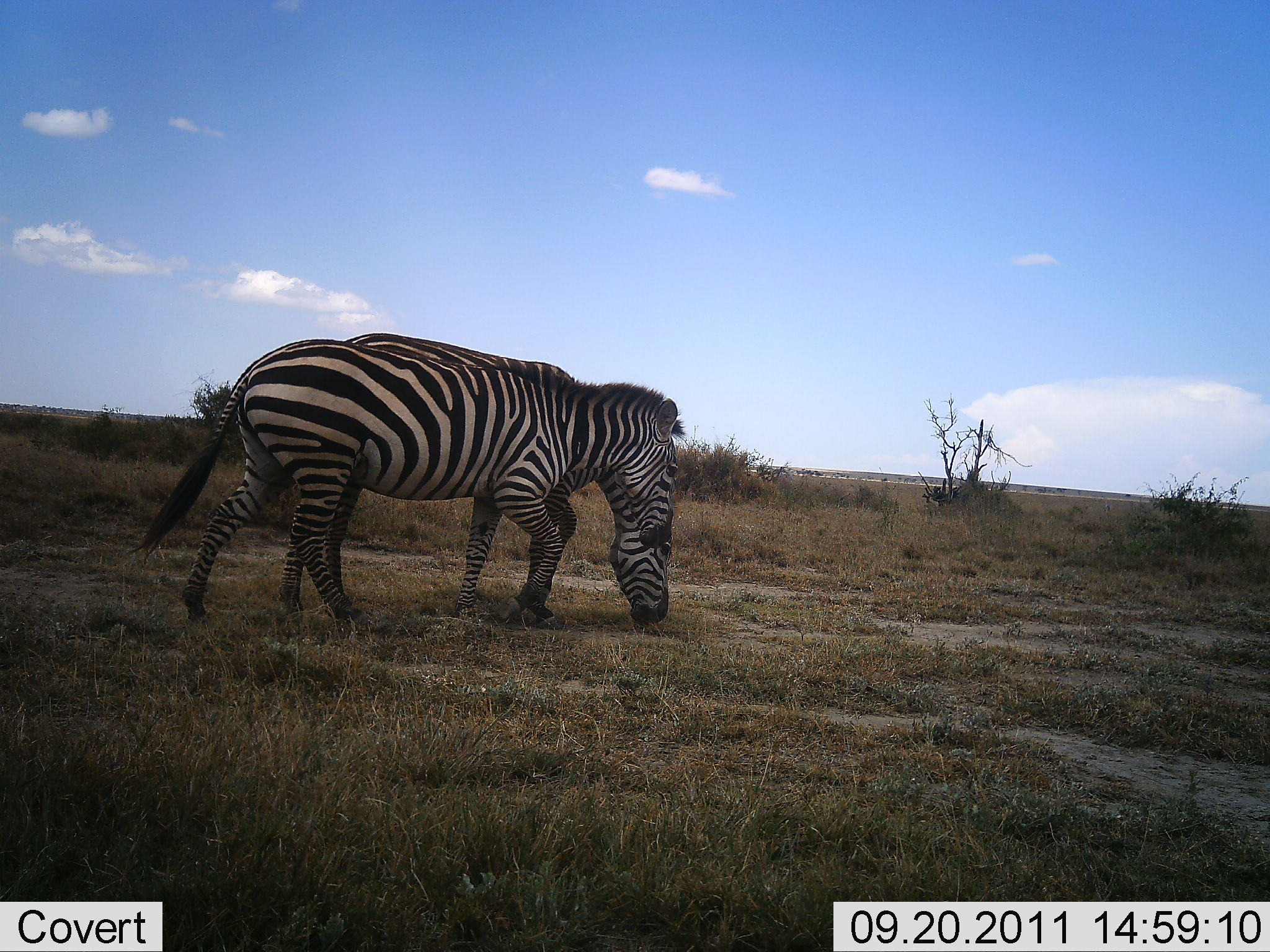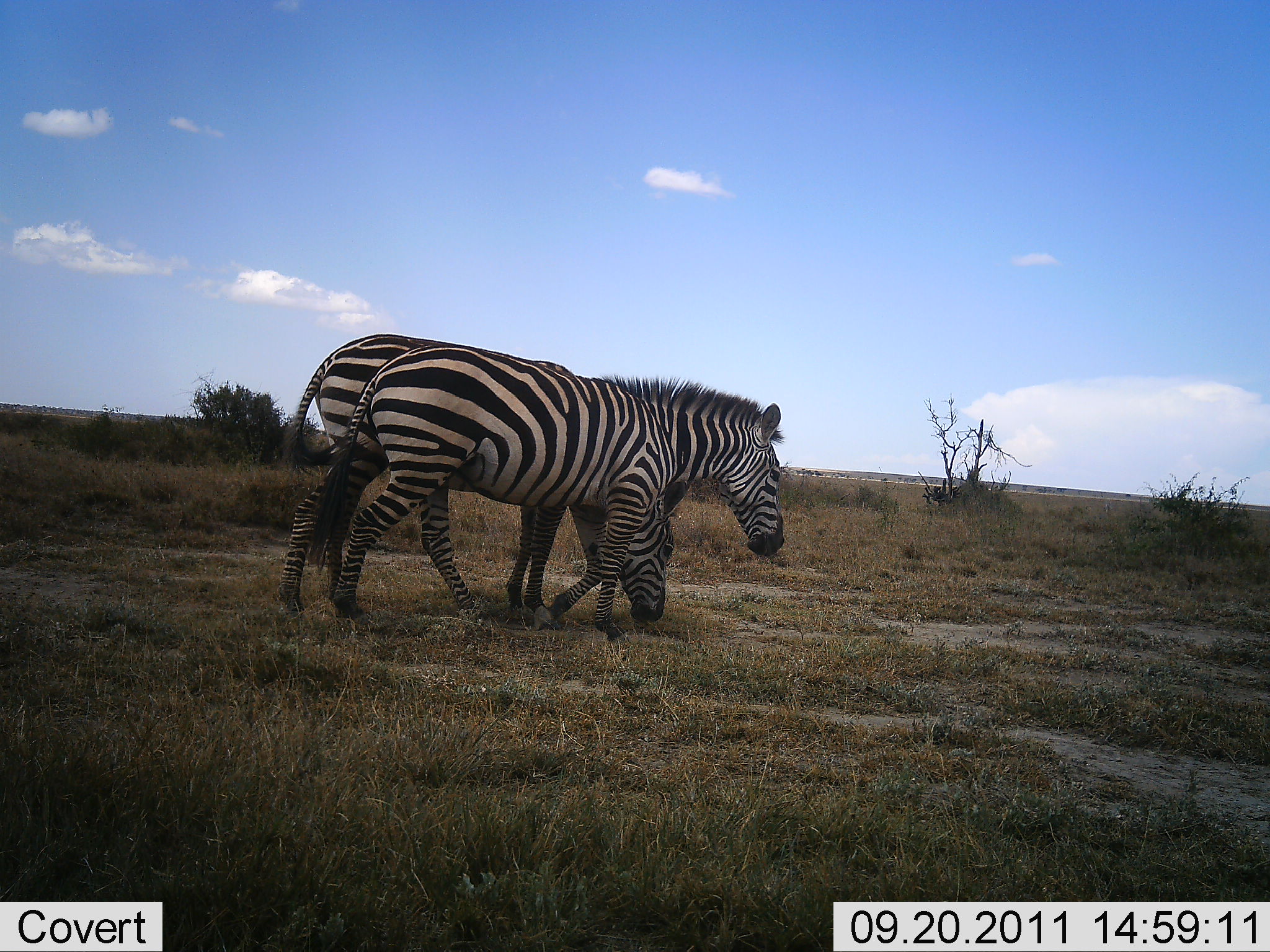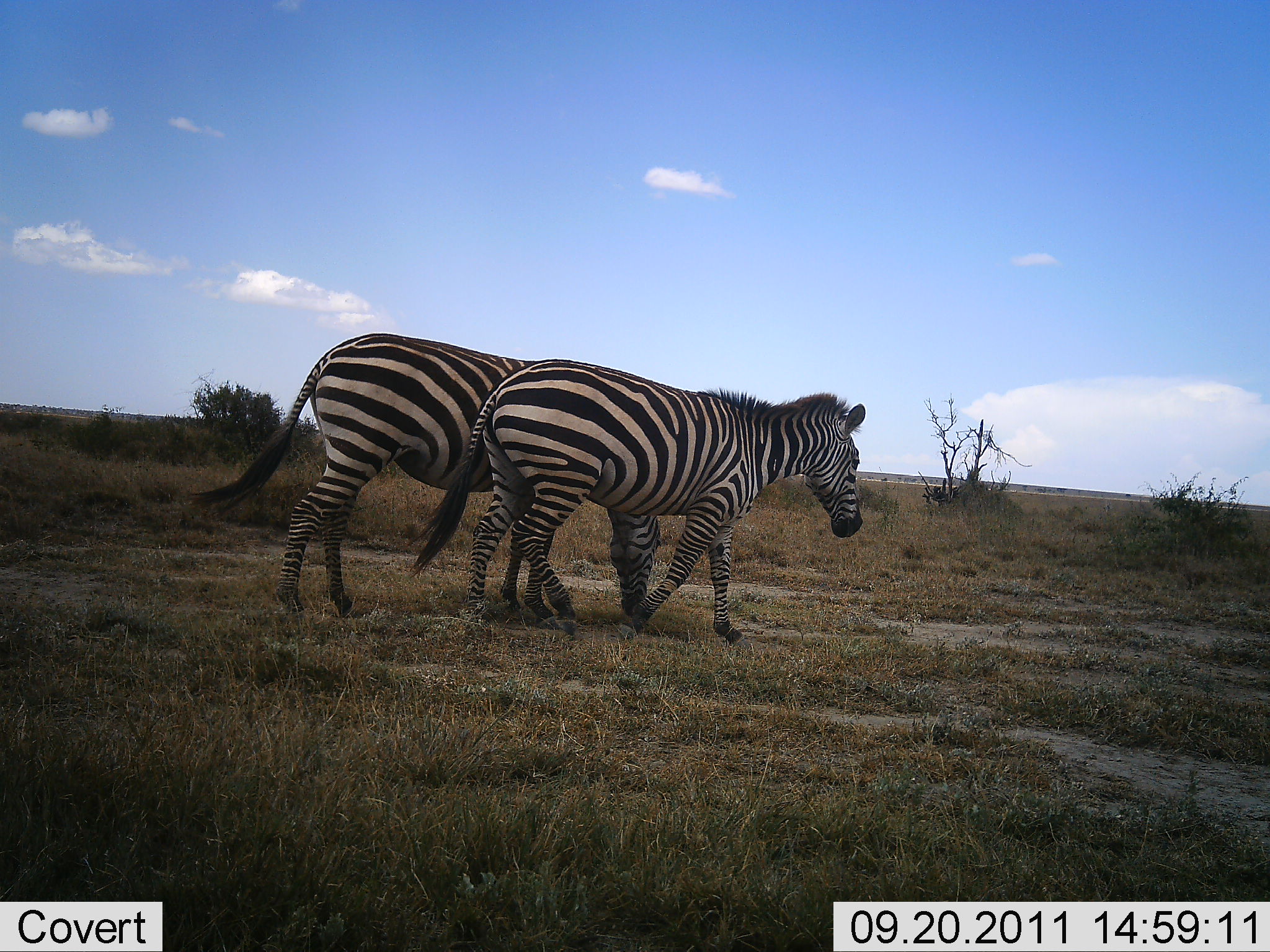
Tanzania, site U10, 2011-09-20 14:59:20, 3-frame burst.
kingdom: Animalia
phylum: Chordata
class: Mammalia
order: Perissodactyla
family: Equidae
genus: Equus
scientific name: Equus quagga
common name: plains zebra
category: zebra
Zebra (plains zebra) (Equus quagga), count 2. Behavior (volunteer vote fractions): standing 0%, resting 0%, moving 100%, interacting 0%. Young present (vote fraction): 0%. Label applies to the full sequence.